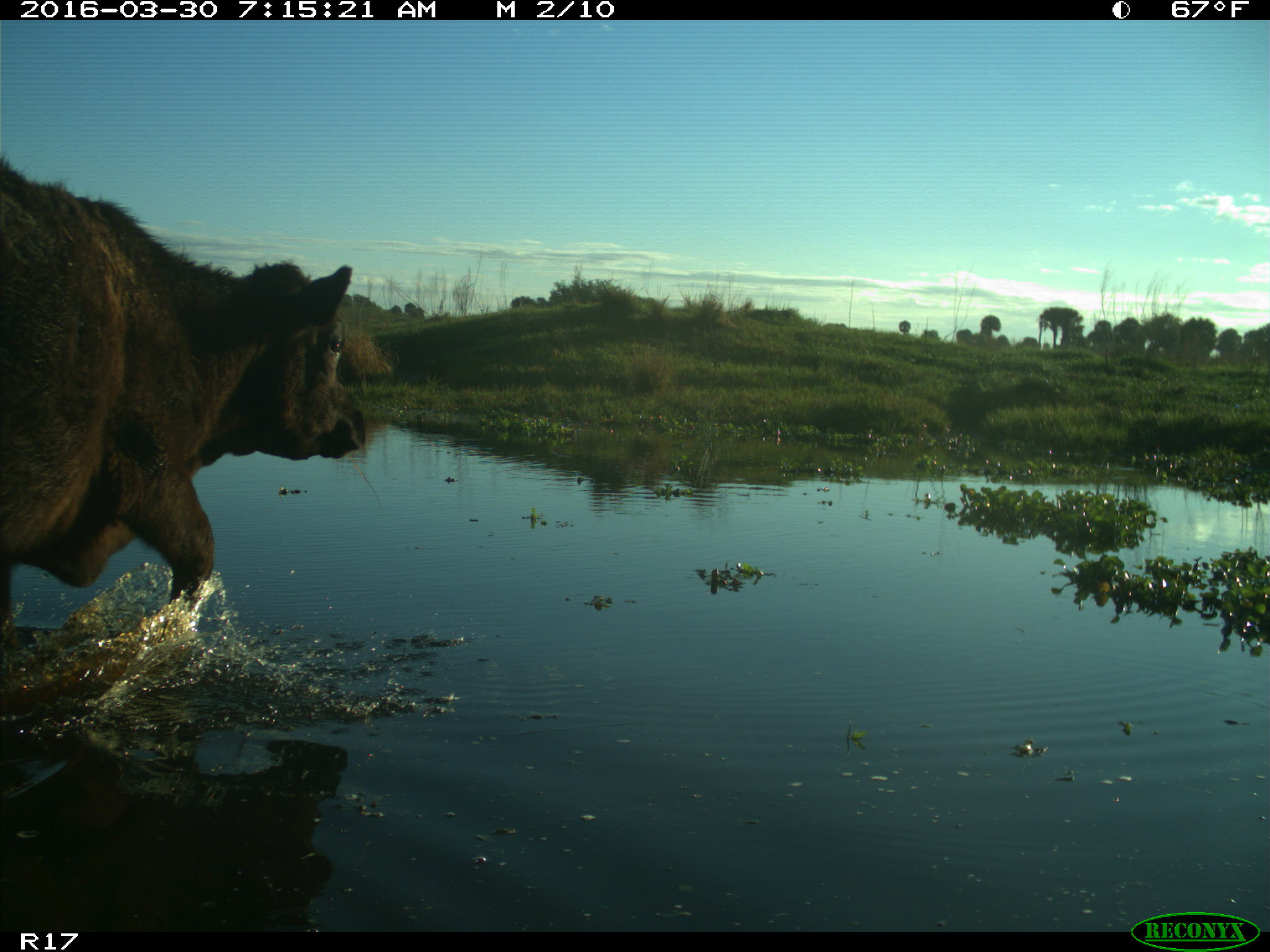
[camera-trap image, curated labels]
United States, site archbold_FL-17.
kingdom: Animalia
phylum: Chordata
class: Mammalia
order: Artiodactyla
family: Bovidae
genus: Bos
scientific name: Bos taurus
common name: domestic cow